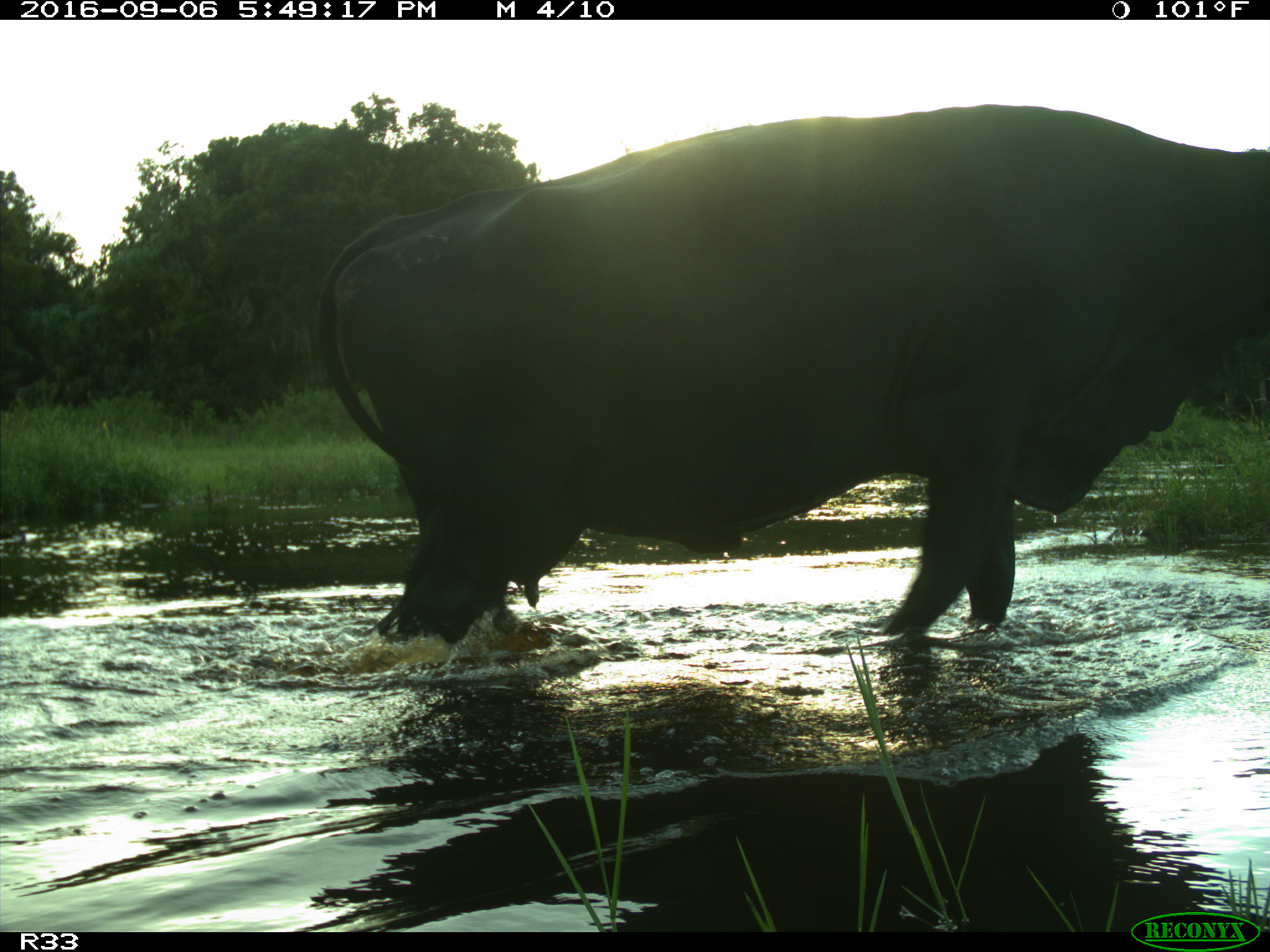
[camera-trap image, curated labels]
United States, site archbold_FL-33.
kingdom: Animalia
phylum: Chordata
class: Mammalia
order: Artiodactyla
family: Bovidae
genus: Bos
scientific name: Bos taurus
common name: domestic cow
Bos taurus (domestic cow).